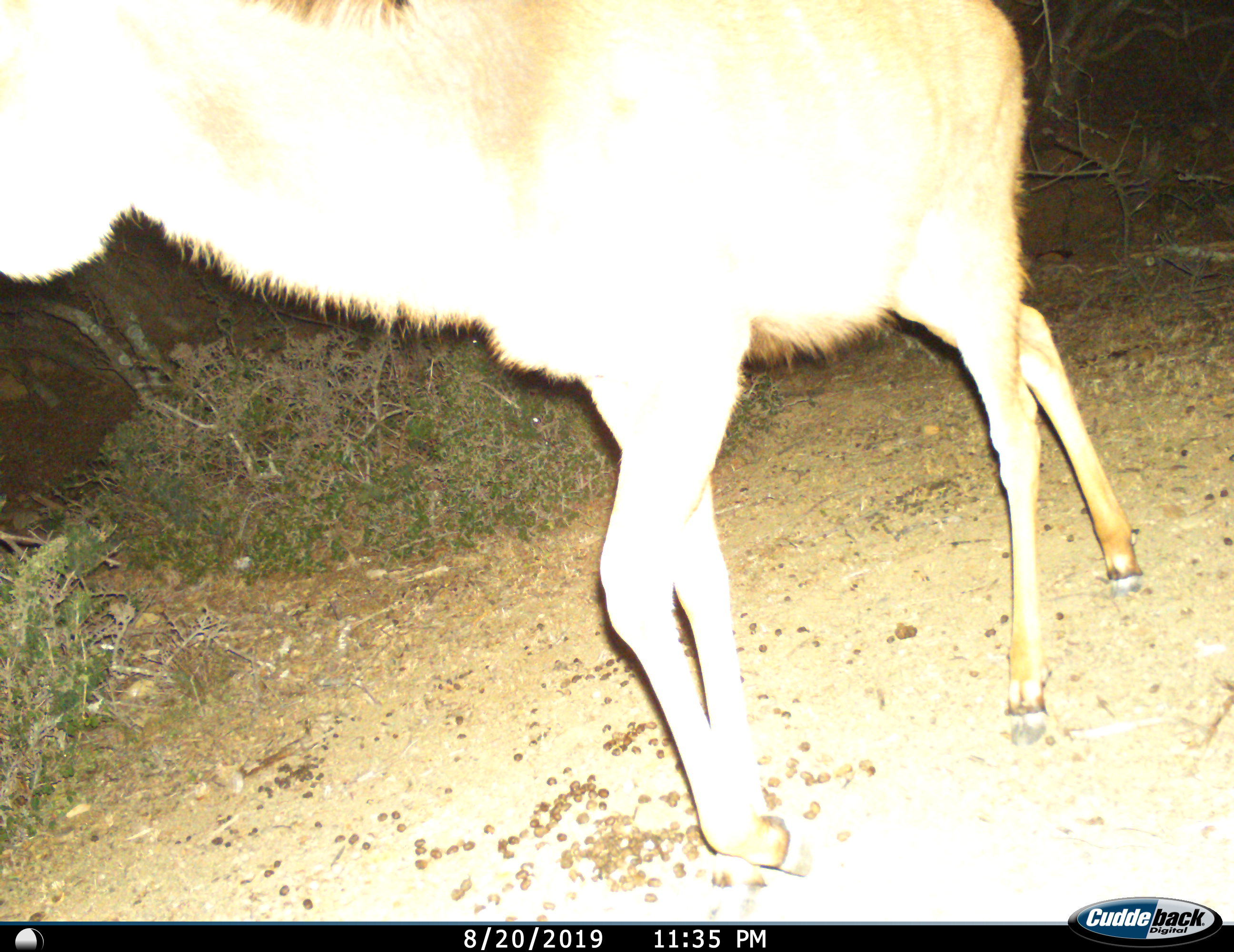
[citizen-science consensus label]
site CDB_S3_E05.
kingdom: Animalia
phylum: Chordata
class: Mammalia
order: Artiodactyla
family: Bovidae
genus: Tragelaphus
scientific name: Tragelaphus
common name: kudu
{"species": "kudu (Tragelaphus)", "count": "1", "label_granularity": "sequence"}